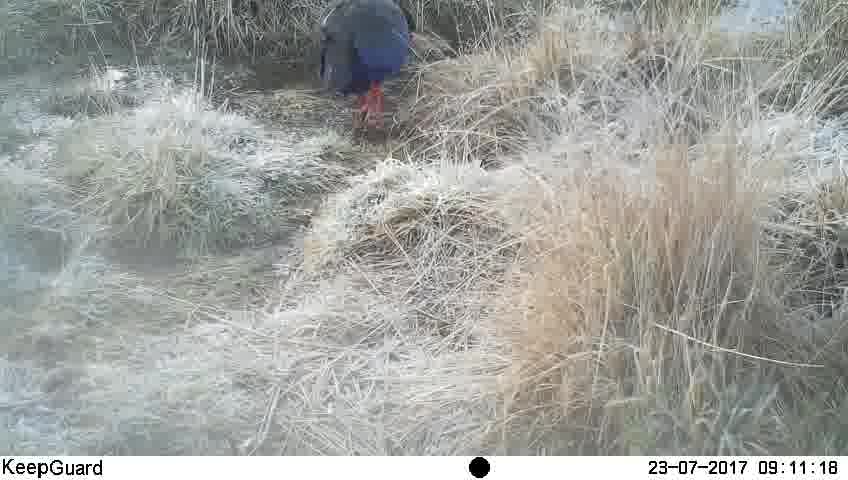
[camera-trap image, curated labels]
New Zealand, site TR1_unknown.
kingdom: Animalia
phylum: Chordata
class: Aves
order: Gruiformes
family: Rallidae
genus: Porphyrio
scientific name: Porphyrio mantelli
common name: takahe